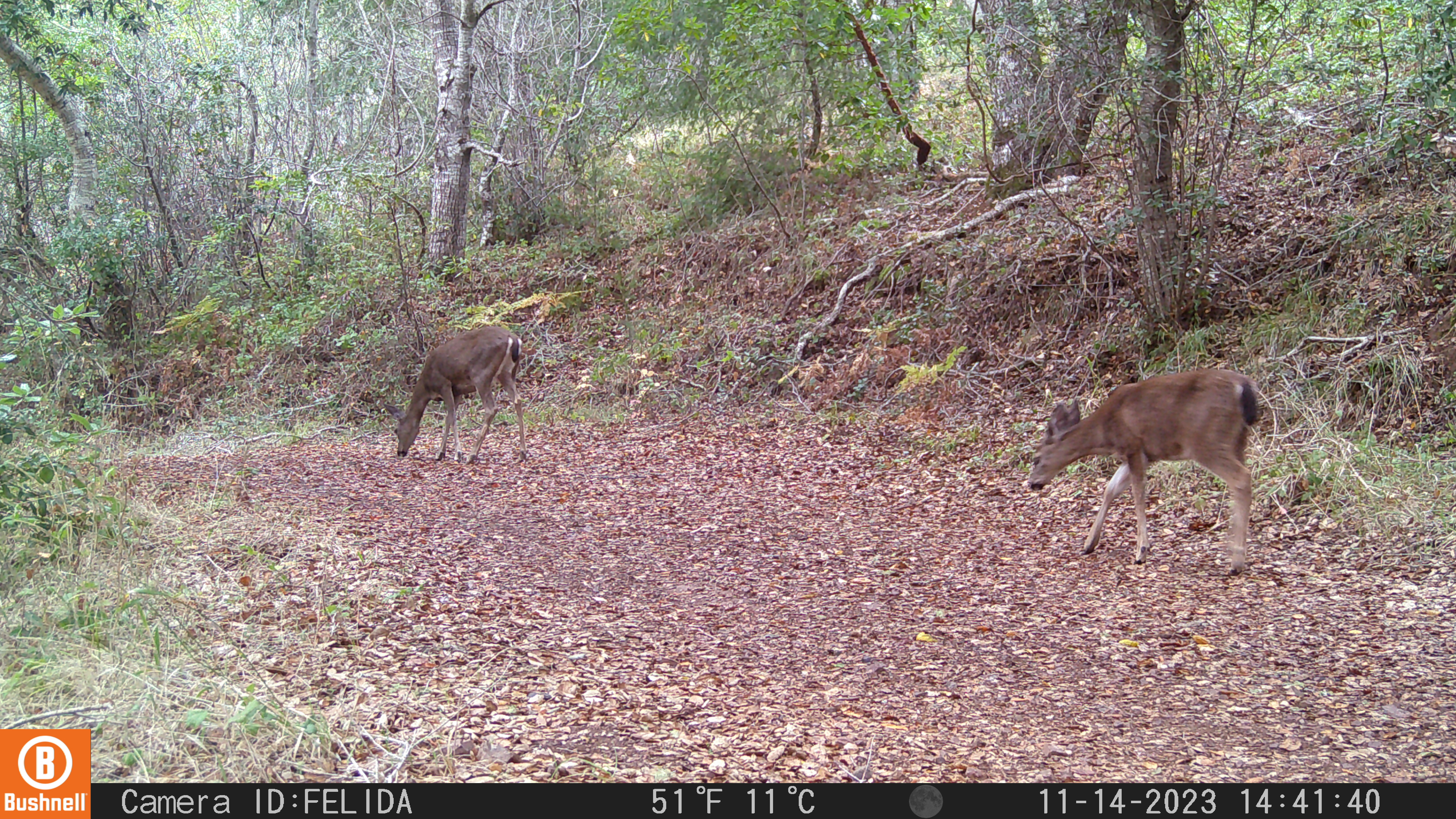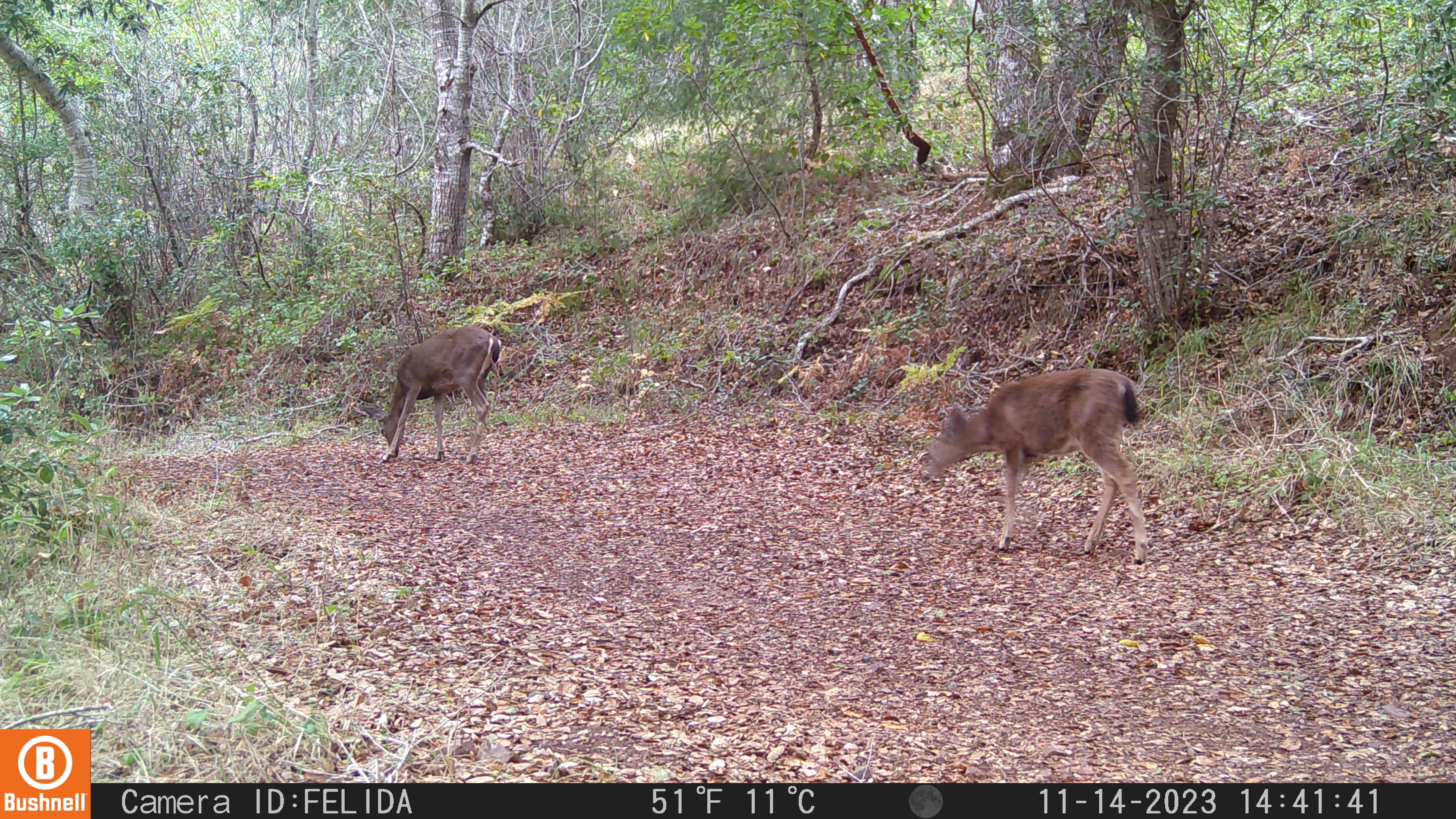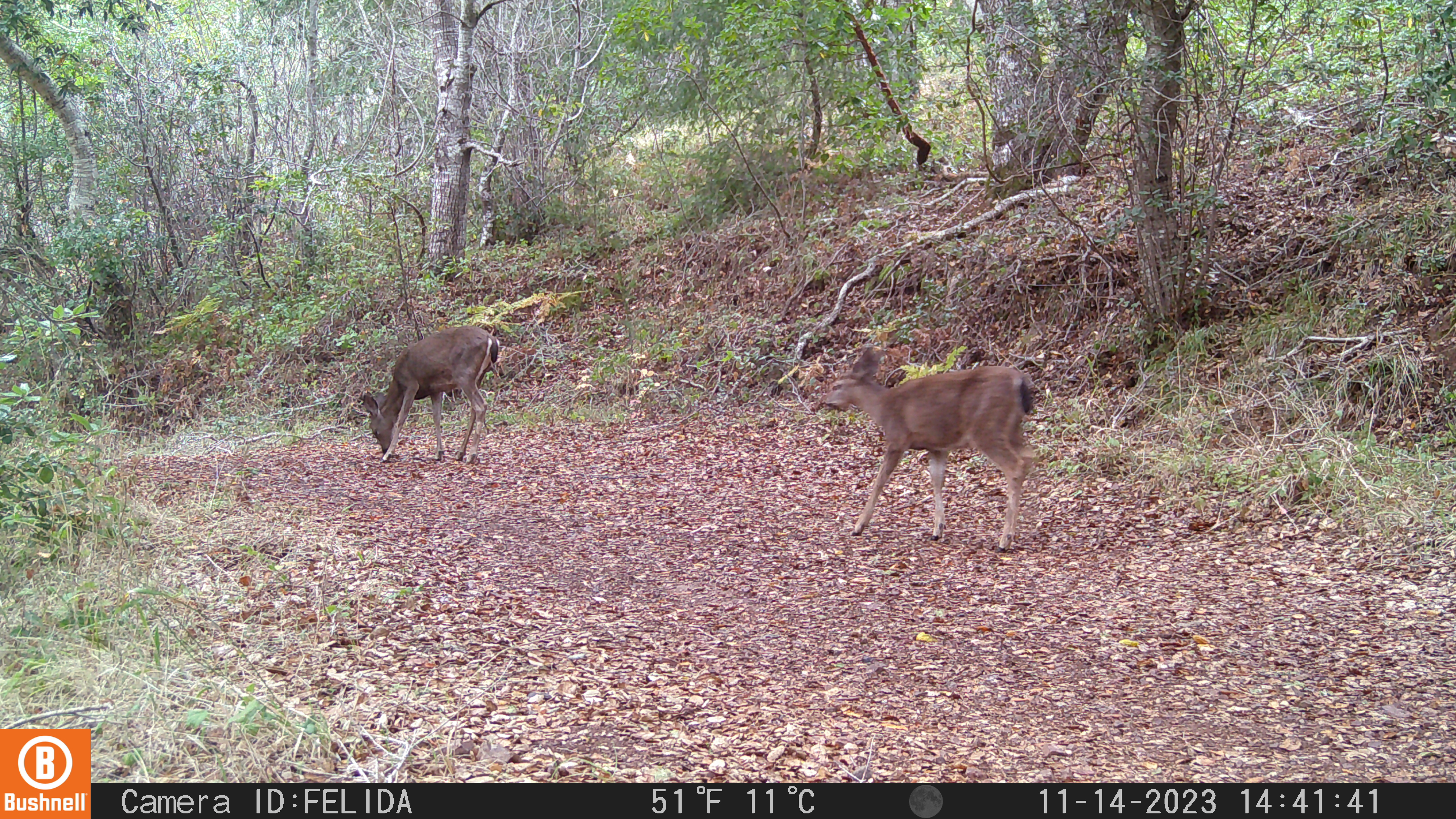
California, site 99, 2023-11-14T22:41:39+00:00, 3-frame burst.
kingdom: Animalia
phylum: Chordata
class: Mammalia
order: Artiodactyla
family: Cervidae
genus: Odocoileus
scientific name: Odocoileus hemionus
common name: mule deer